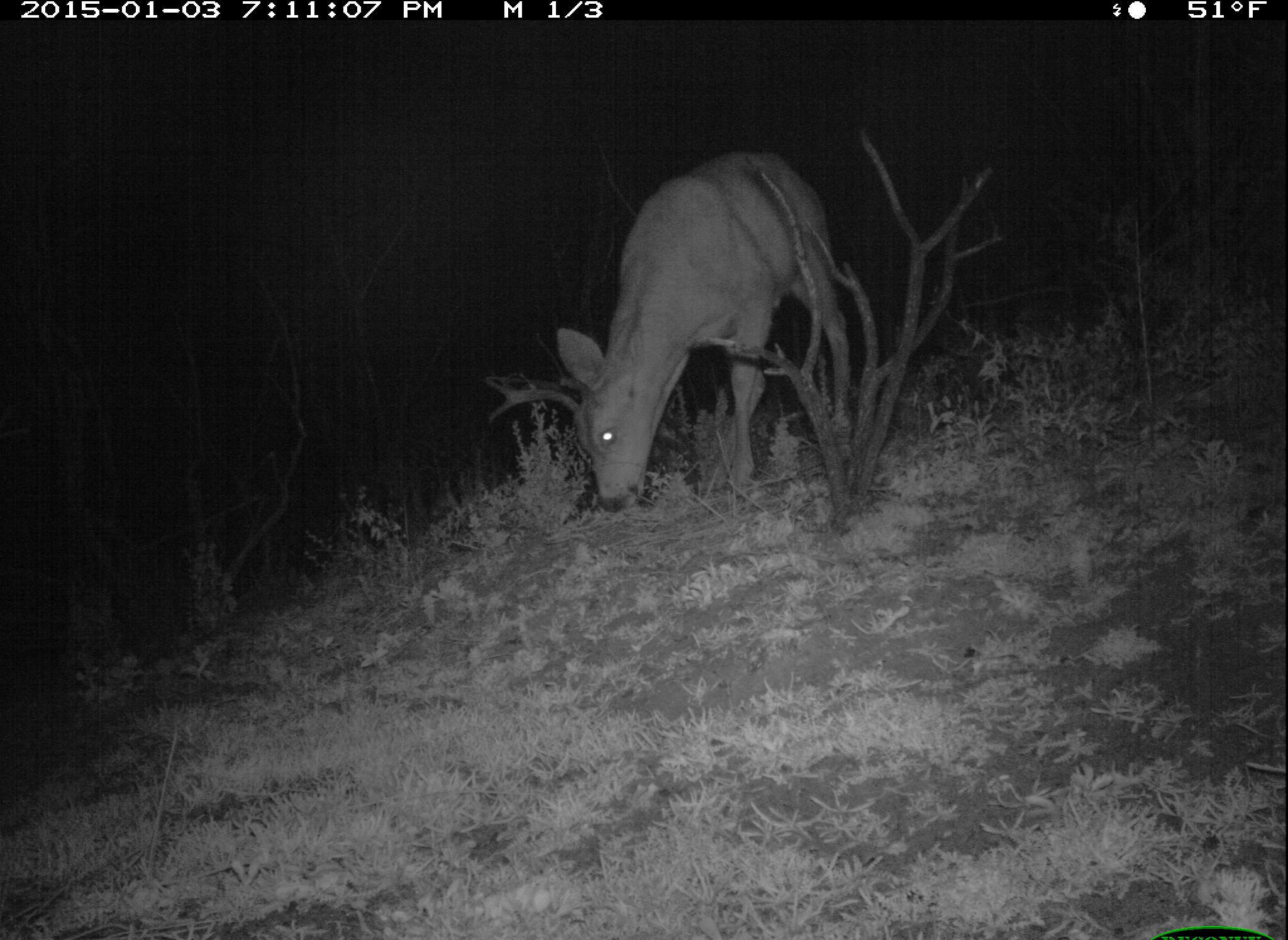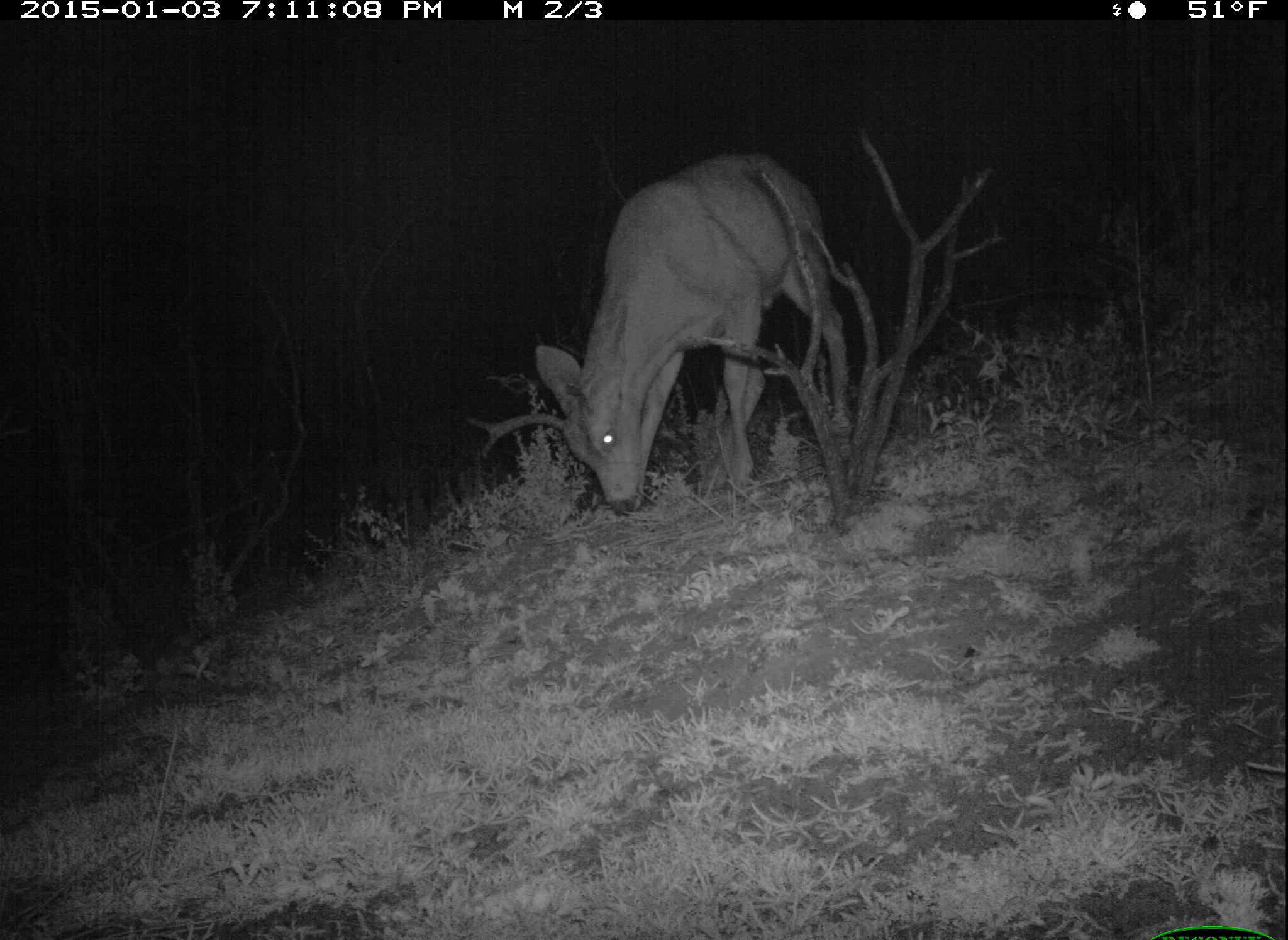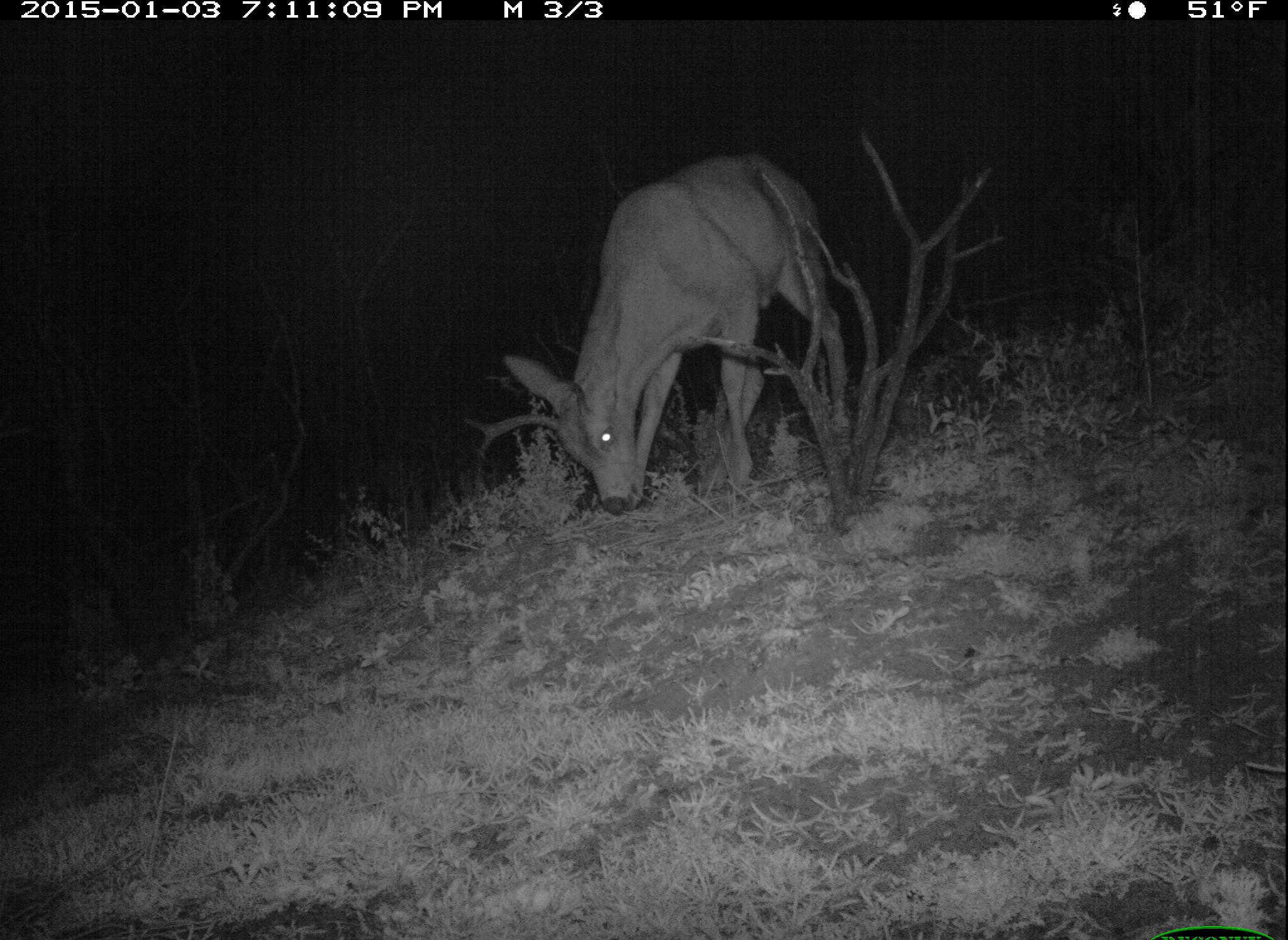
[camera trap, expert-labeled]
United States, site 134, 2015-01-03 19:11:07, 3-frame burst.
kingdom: Animalia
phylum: Chordata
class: Mammalia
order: Artiodactyla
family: Cervidae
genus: Odocoileus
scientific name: Odocoileus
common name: deer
Deer (Odocoileus).